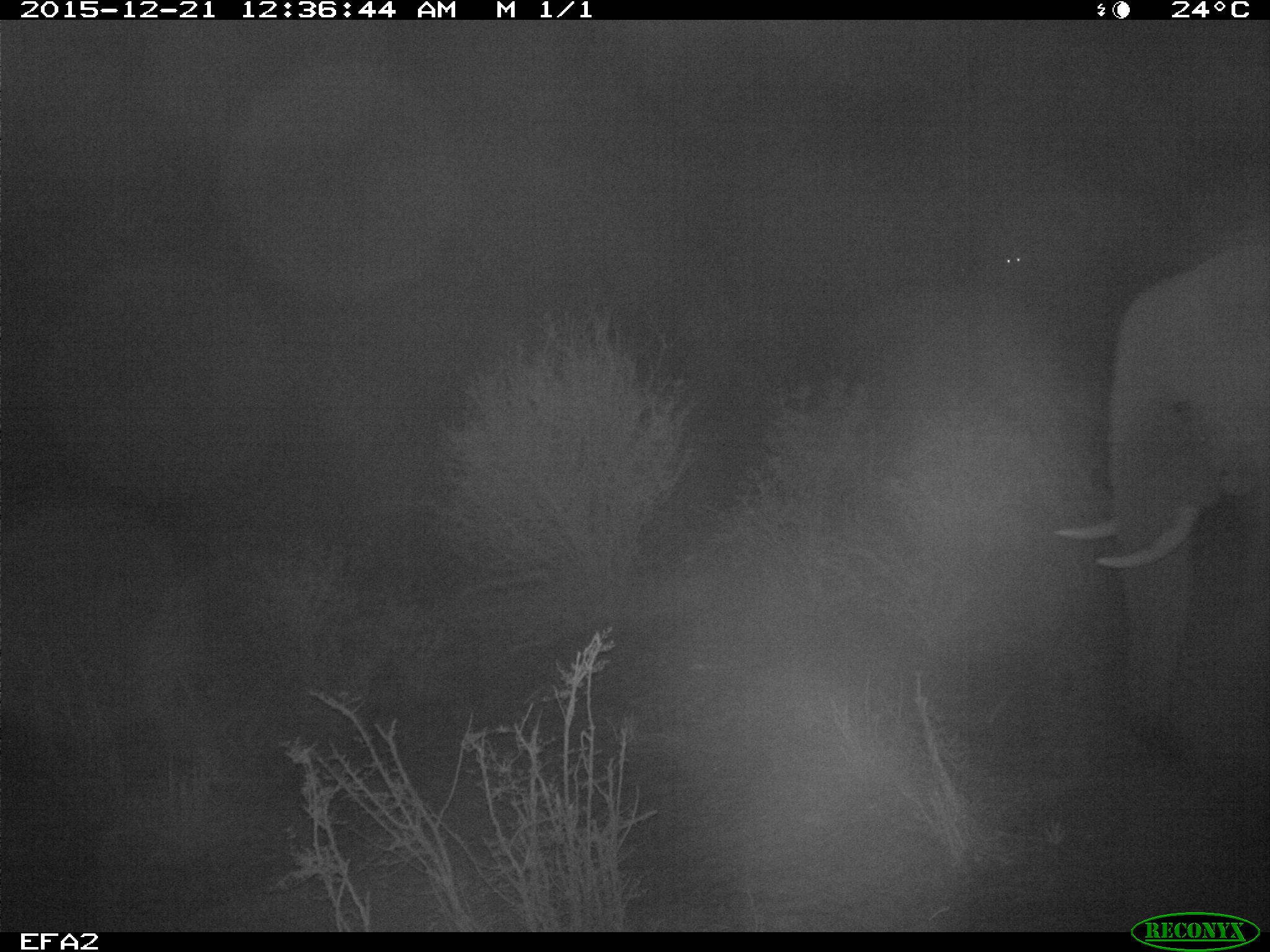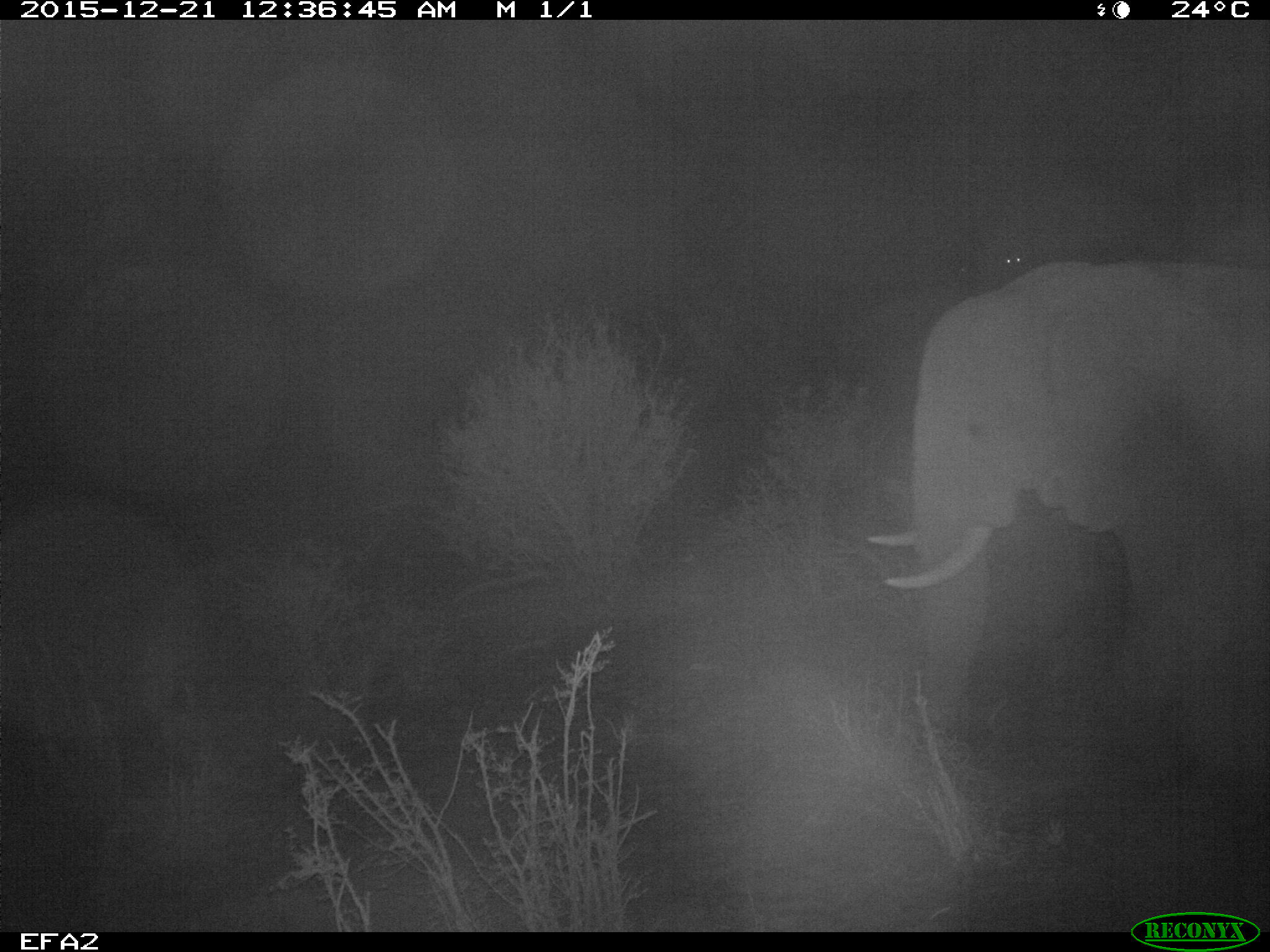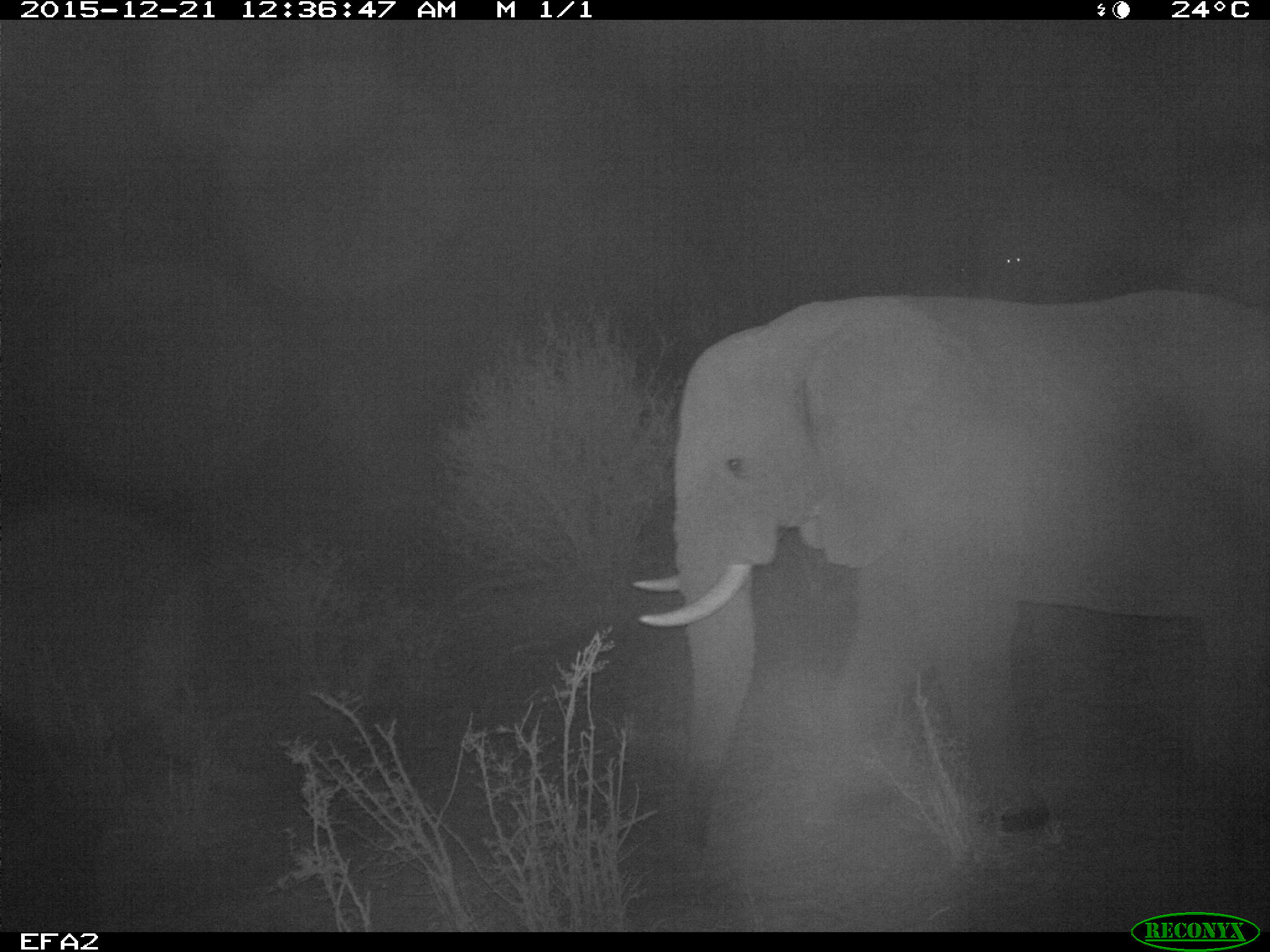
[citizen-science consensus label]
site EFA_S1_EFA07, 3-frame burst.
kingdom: Animalia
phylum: Chordata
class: Mammalia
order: Proboscidea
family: Elephantidae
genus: Loxodonta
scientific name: Loxodonta africana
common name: african bush elephant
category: elephant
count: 1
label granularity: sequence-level